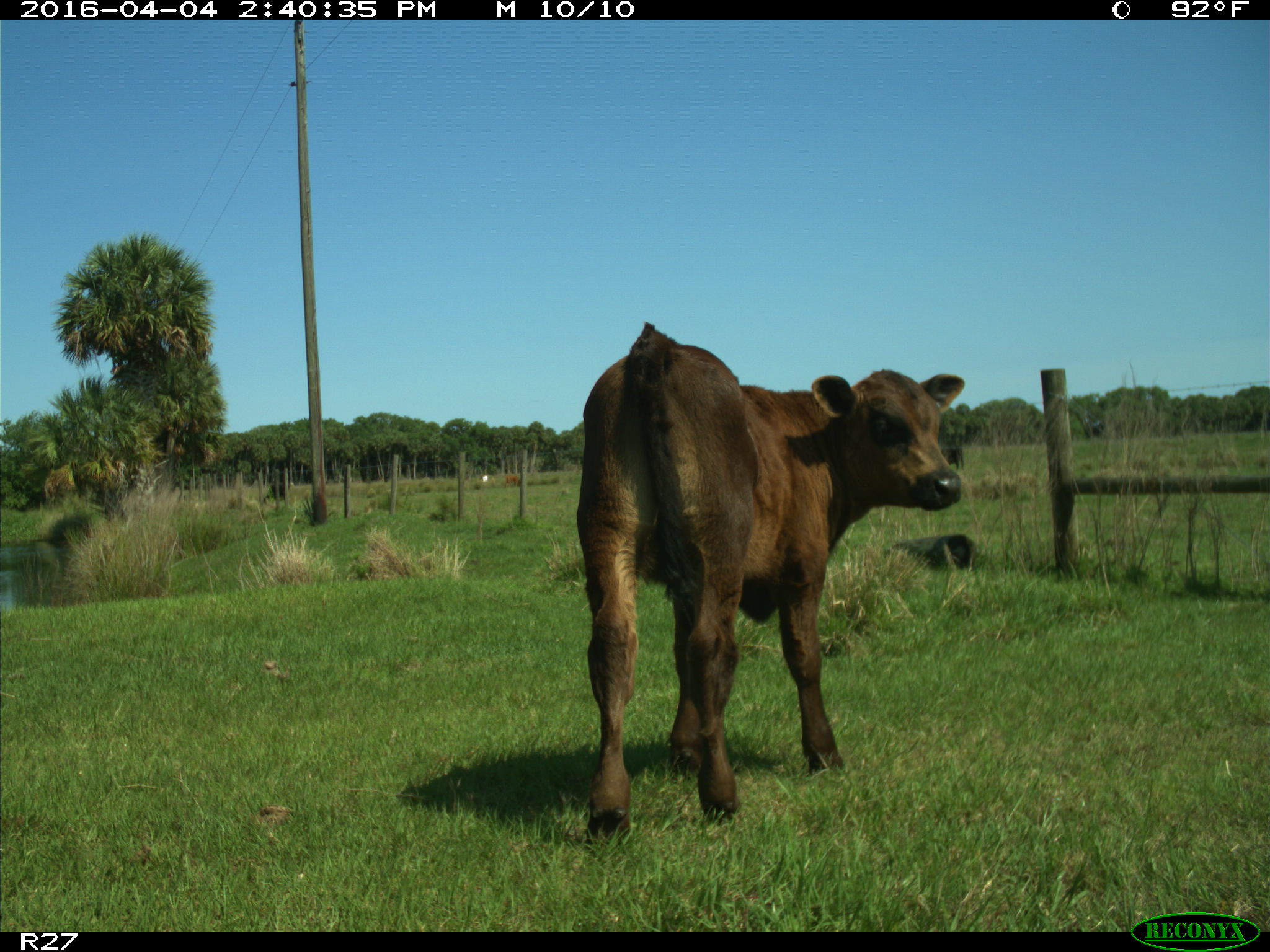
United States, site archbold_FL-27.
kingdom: Animalia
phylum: Chordata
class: Mammalia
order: Artiodactyla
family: Bovidae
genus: Bos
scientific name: Bos taurus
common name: domestic cow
Bos taurus (domestic cow).